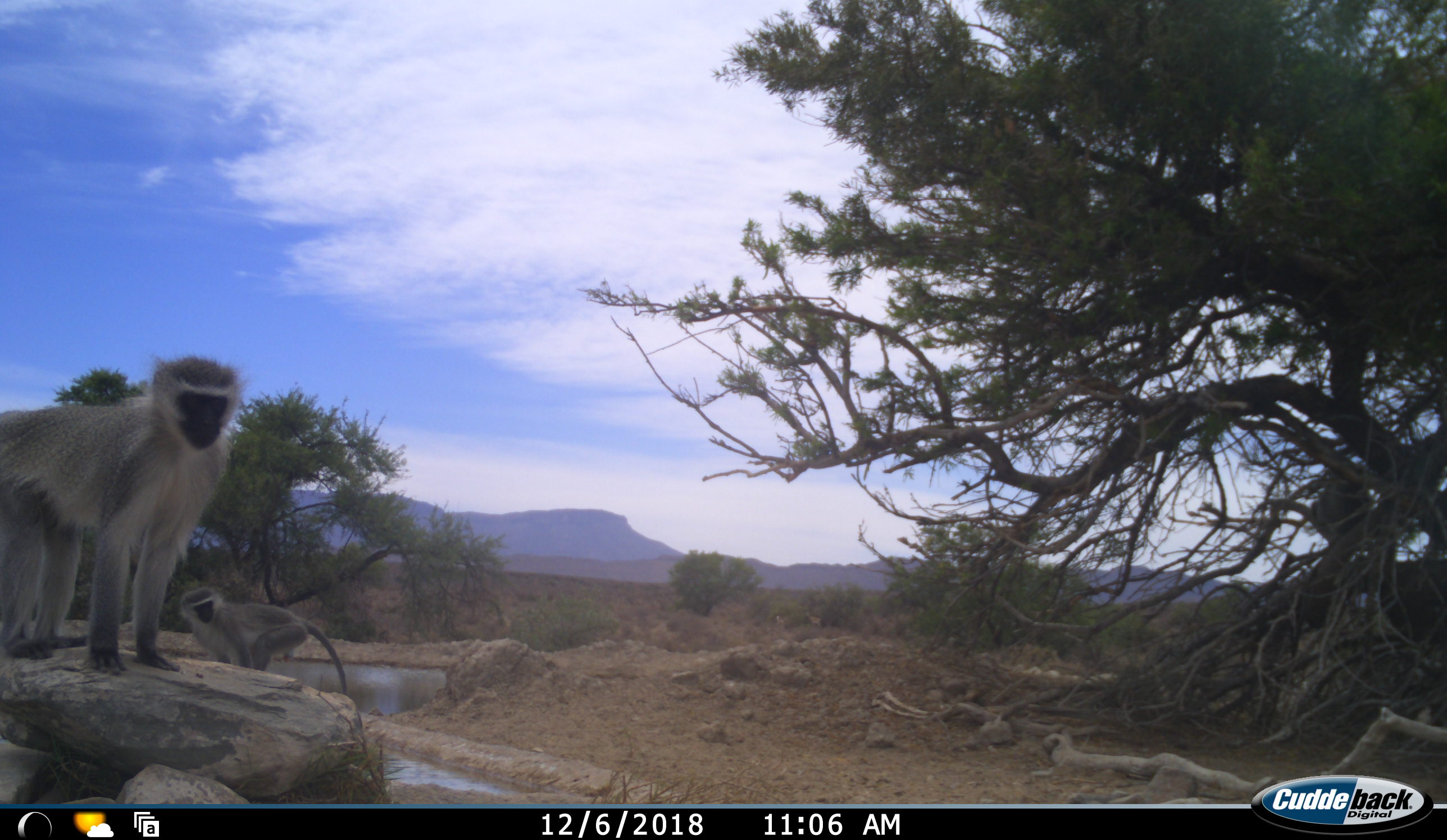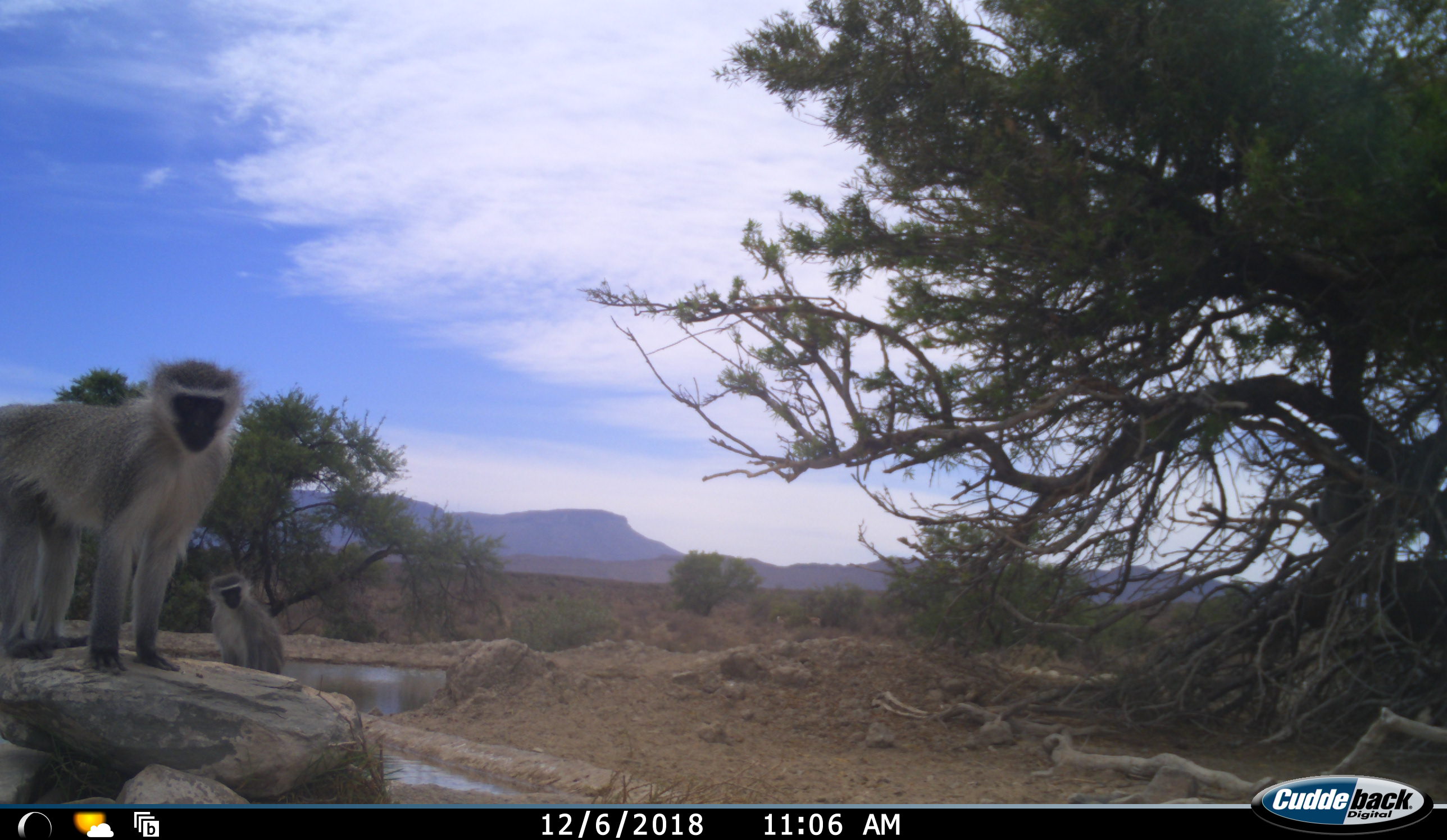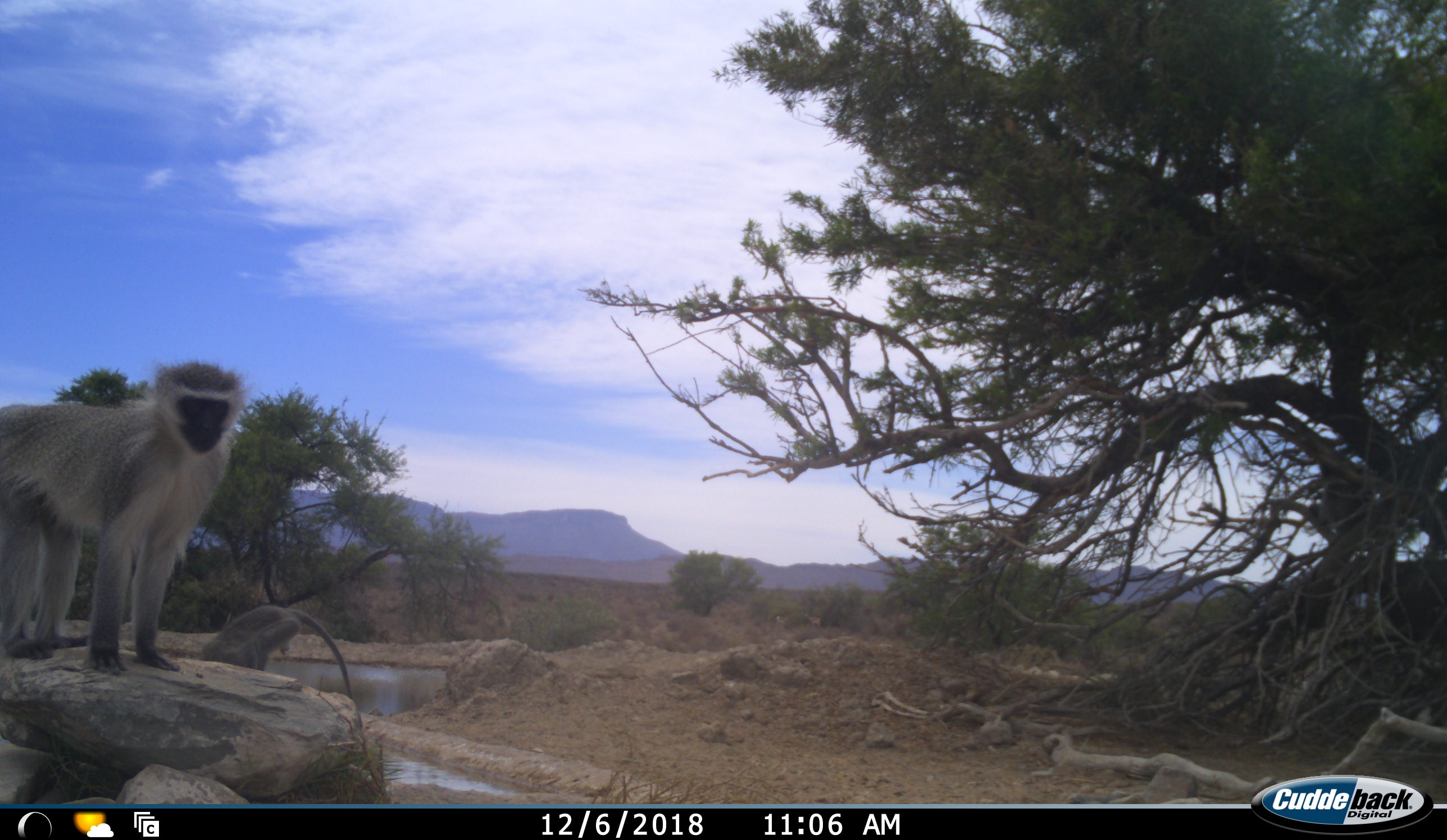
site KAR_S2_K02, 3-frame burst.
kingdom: Animalia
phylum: Chordata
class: Mammalia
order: Primates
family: Cercopithecidae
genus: Chlorocebus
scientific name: Chlorocebus pygerythrus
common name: vervet monkey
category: monkeyvervet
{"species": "monkeyvervet (vervet monkey) (Chlorocebus pygerythrus)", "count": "3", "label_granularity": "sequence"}